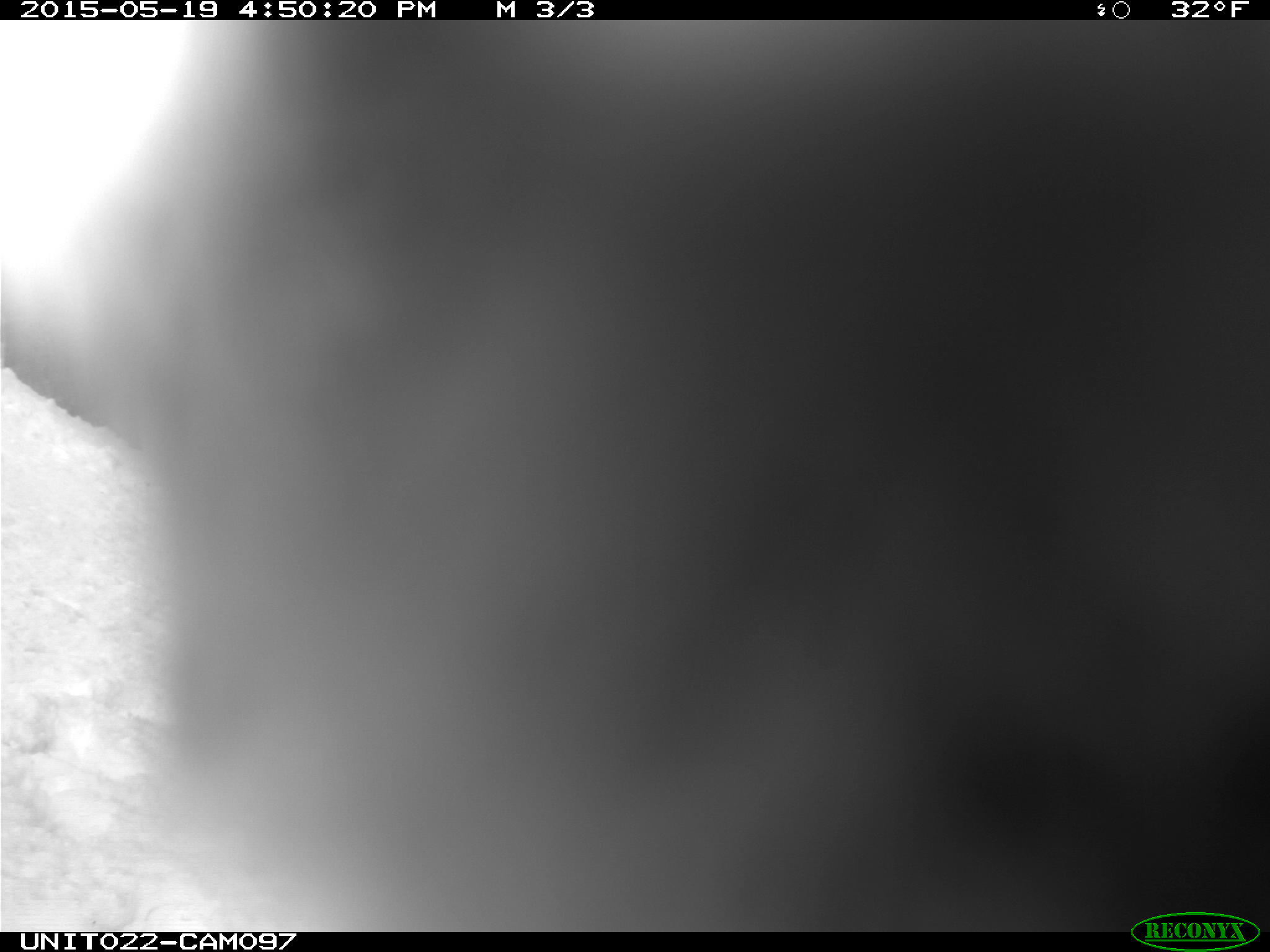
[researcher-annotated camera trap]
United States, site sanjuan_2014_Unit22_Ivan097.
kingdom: Animalia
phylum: Chordata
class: Aves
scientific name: Aves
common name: birds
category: unidentified bird